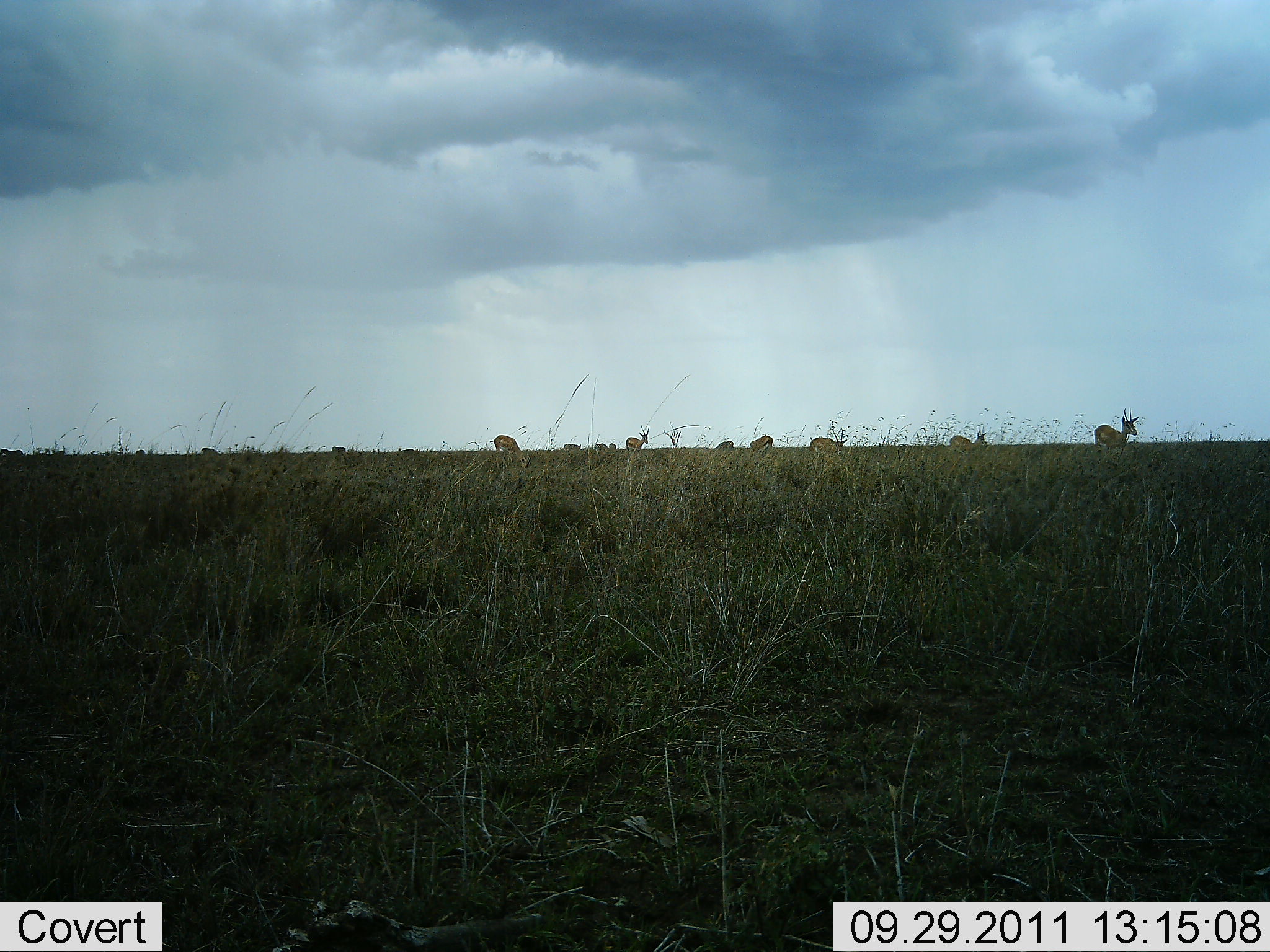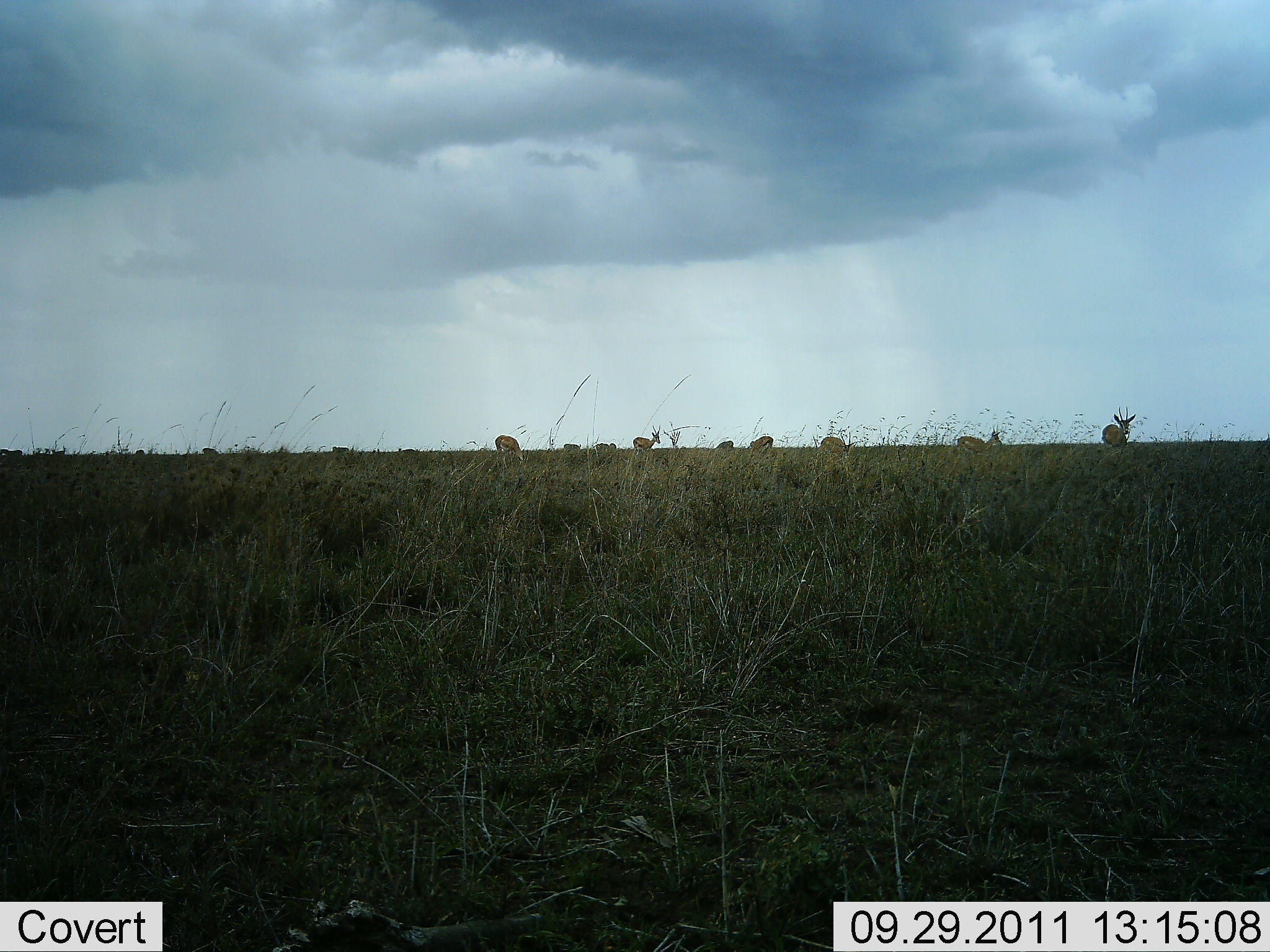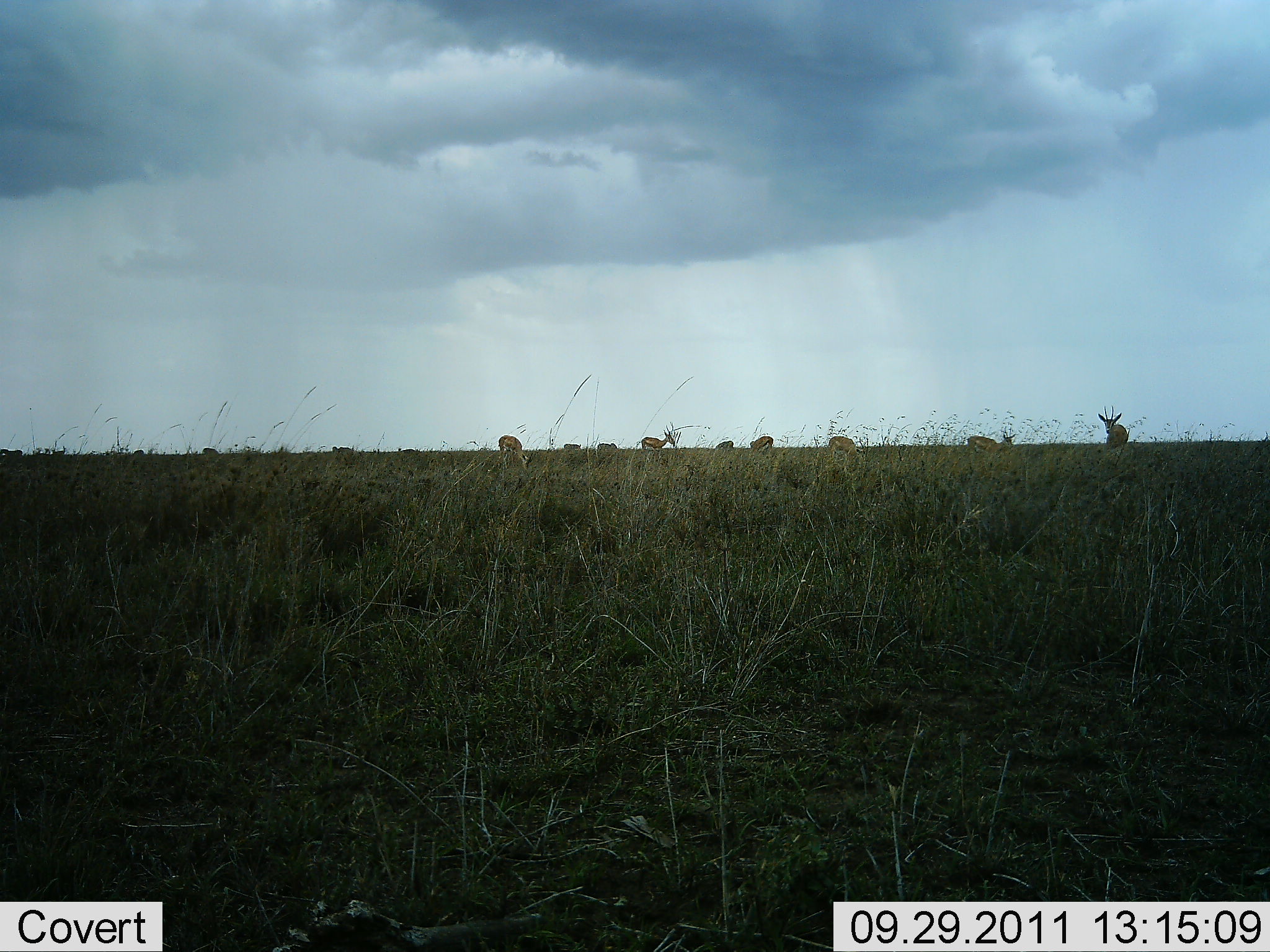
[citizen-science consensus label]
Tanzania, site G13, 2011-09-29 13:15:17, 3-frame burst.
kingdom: Animalia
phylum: Chordata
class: Mammalia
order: Artiodactyla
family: Bovidae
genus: Eudorcas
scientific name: Eudorcas thomsonii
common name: thomson's gazelle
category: gazellethomsons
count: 10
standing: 23%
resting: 0%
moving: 46%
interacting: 0%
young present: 0%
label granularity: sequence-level